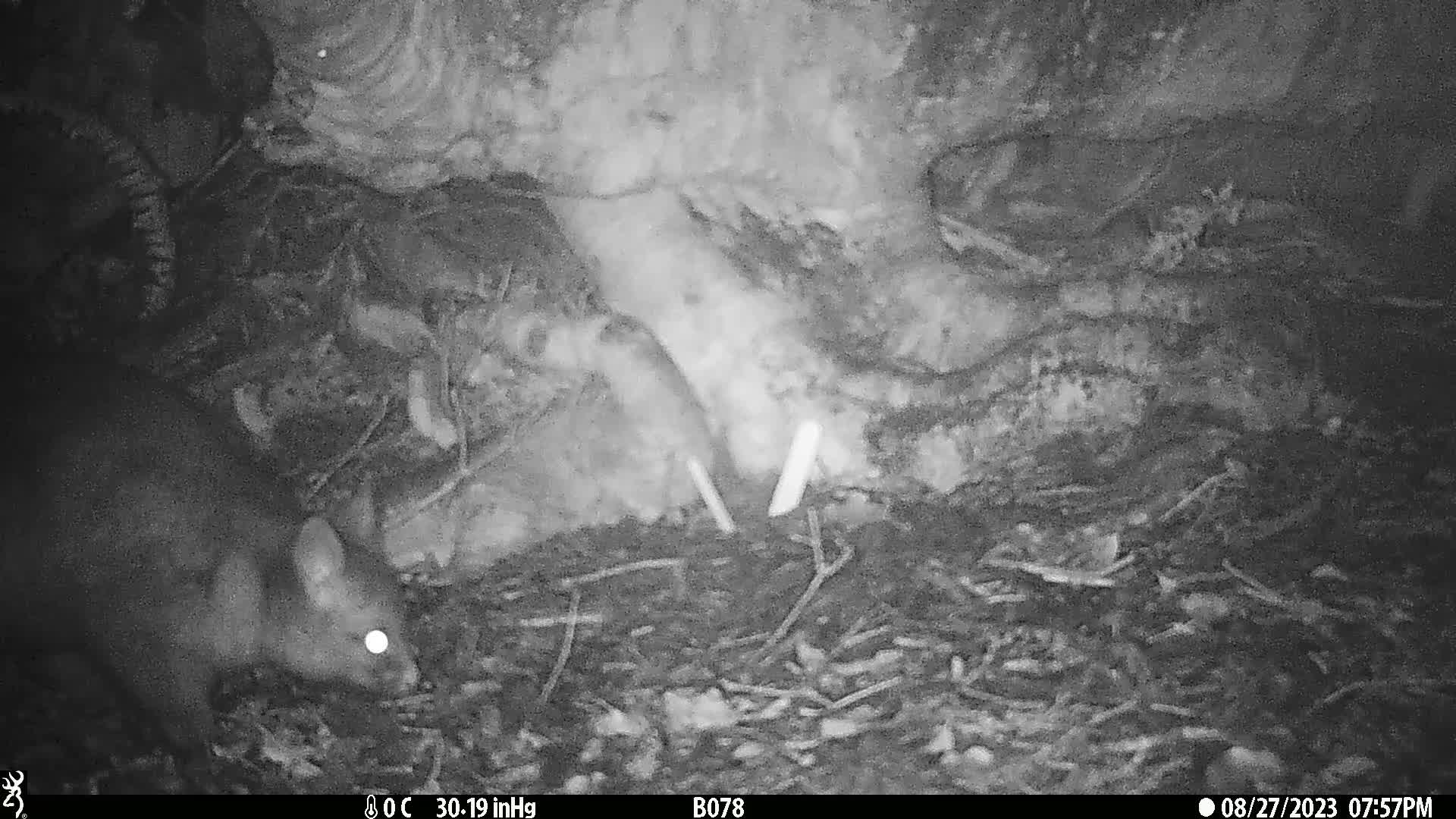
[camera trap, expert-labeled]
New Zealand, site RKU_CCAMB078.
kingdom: Animalia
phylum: Chordata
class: Mammalia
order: Diprotodontia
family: Phalangeridae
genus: Trichosurus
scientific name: Trichosurus vulpecula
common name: common brushtail possum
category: possum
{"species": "possum (common brushtail possum) (Trichosurus vulpecula)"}